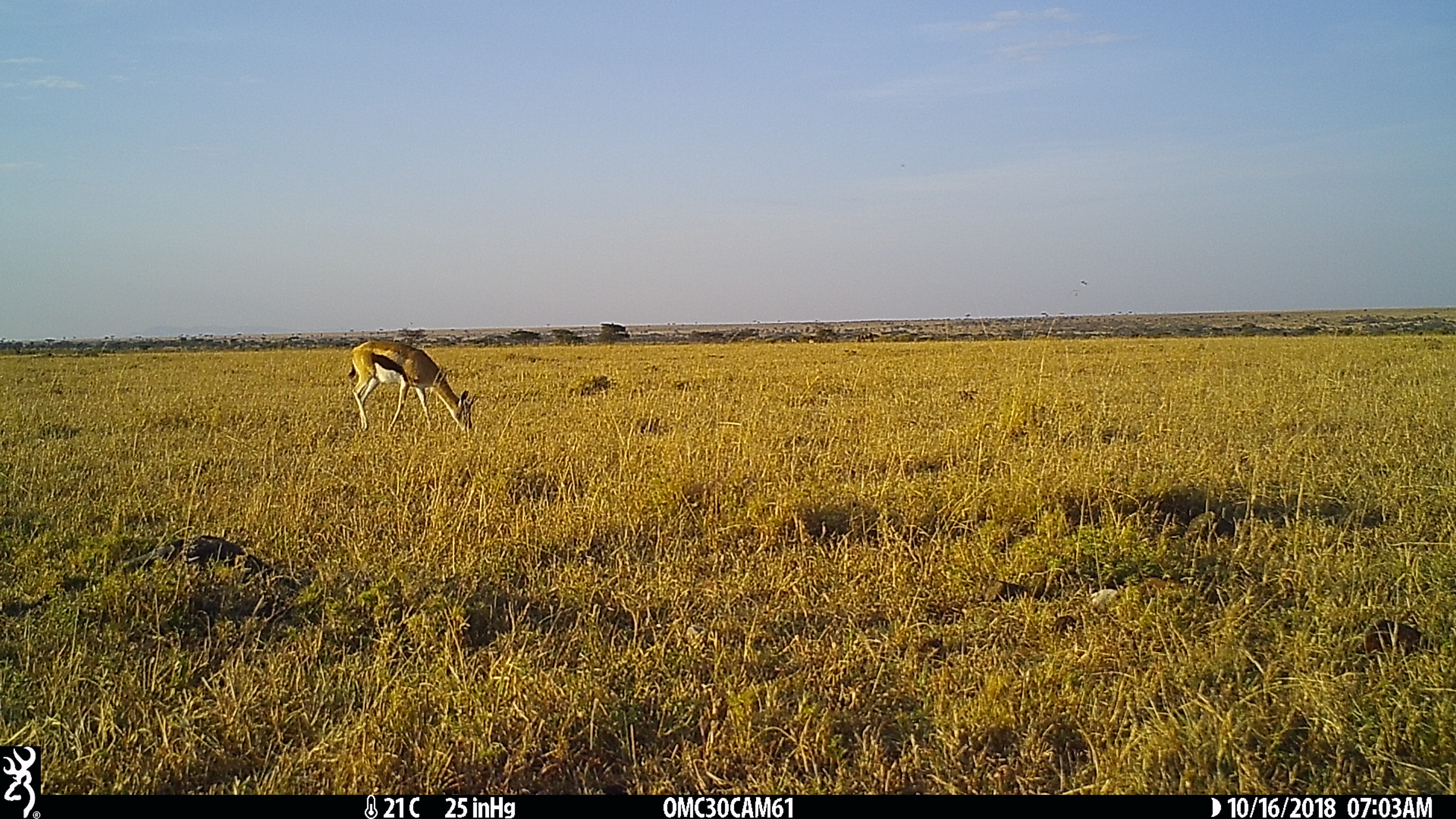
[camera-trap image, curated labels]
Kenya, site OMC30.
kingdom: Animalia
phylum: Chordata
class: Mammalia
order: Artiodactyla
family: Bovidae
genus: Eudorcas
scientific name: Eudorcas thomsonii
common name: thomon's gazelle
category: gazelle thomsons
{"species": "gazelle thomsons (thomon's gazelle) (Eudorcas thomsonii)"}